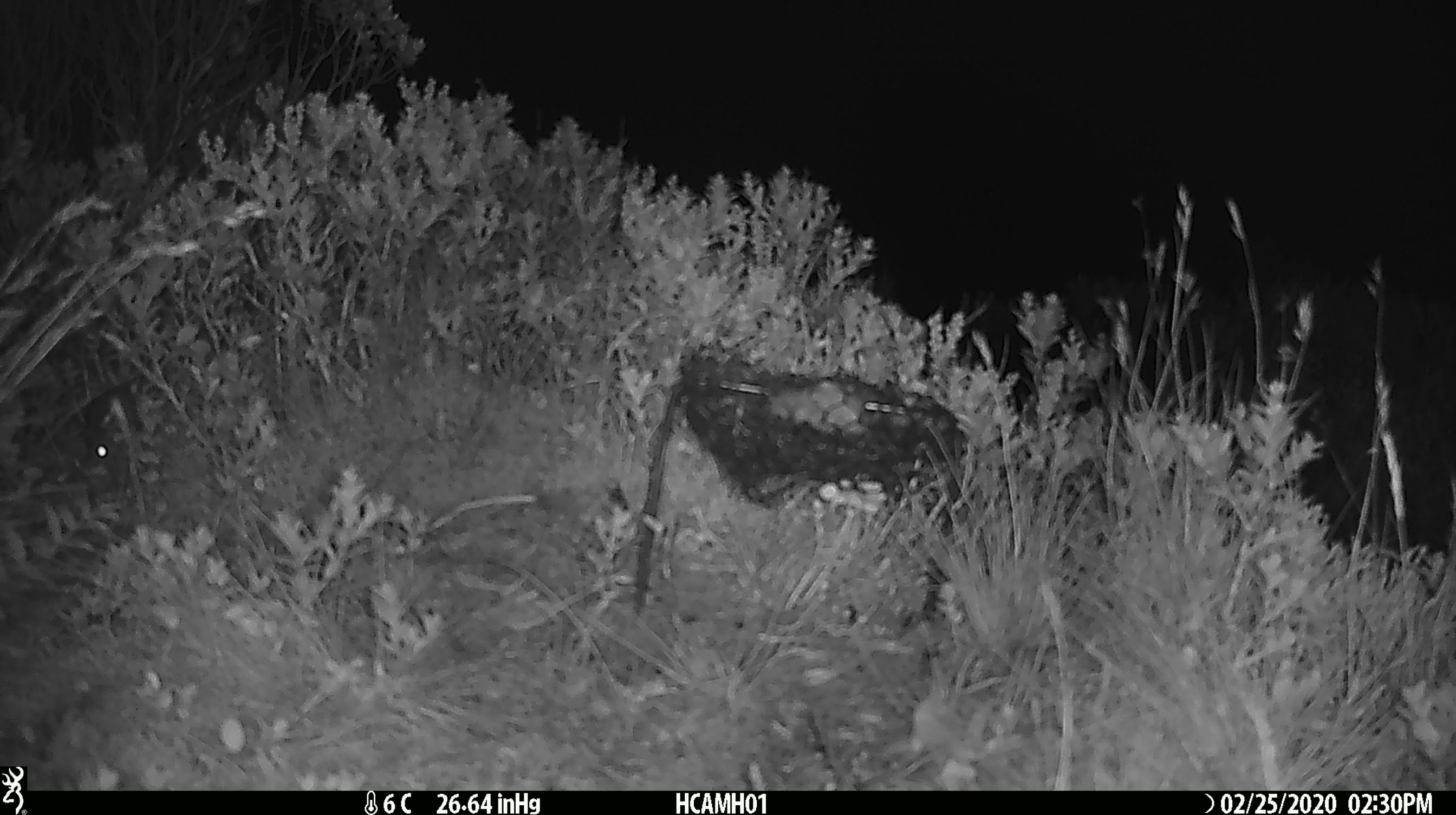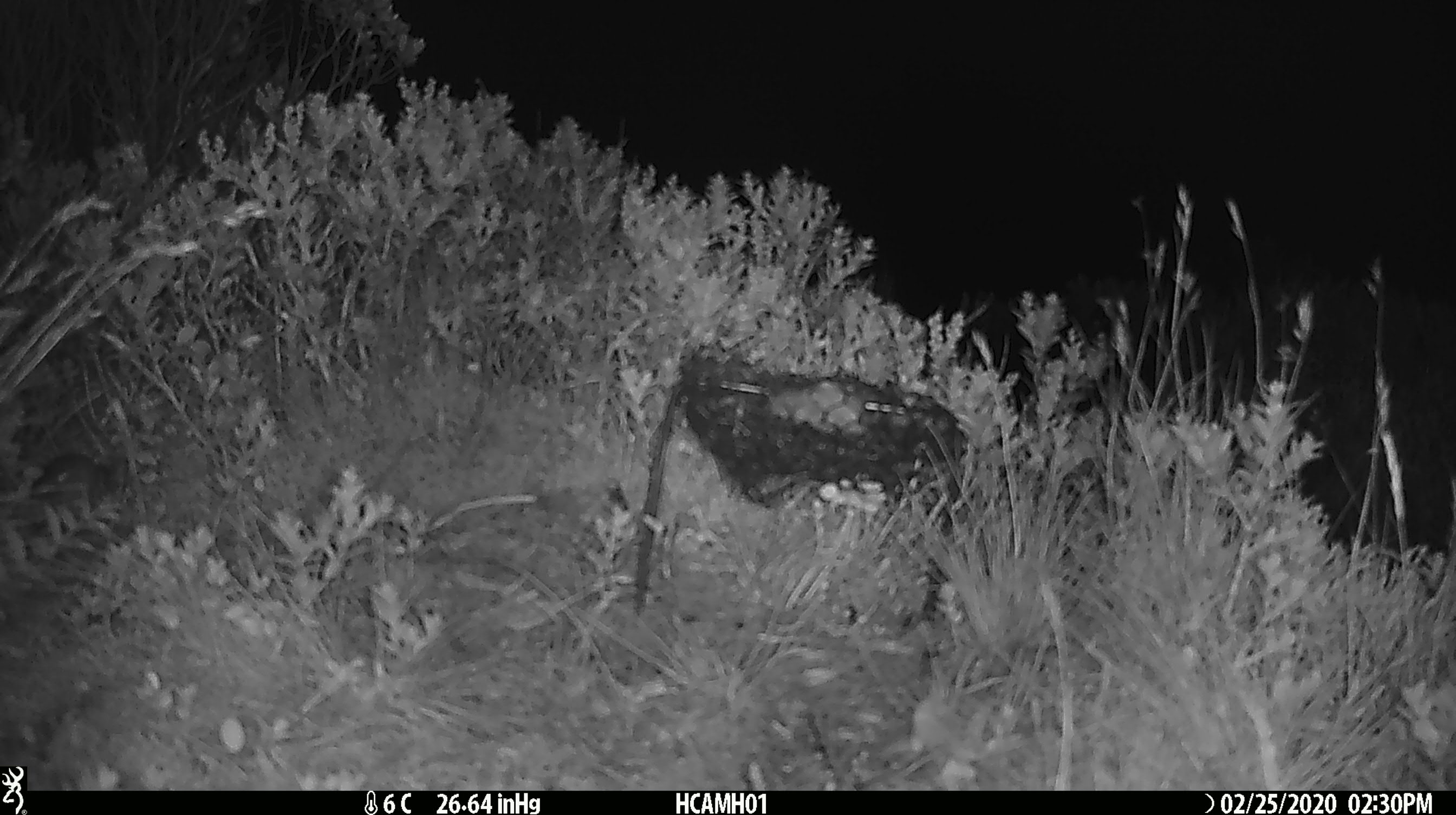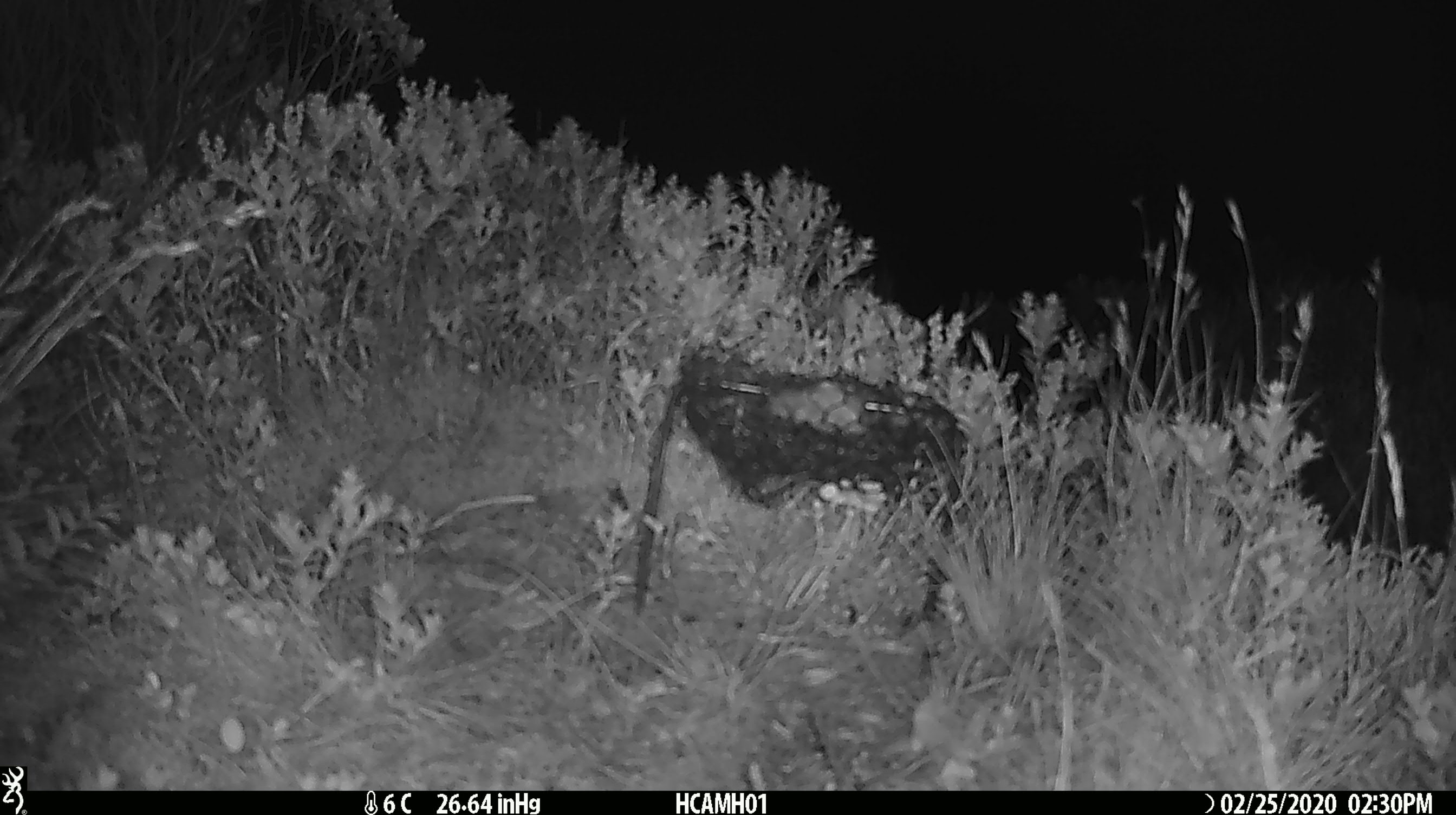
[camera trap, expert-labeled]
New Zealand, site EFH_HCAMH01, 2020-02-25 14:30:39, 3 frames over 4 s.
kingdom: Animalia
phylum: Chordata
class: Mammalia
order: Rodentia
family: Muridae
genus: Mus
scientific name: Mus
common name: mouse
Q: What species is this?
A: Mouse (Mus).